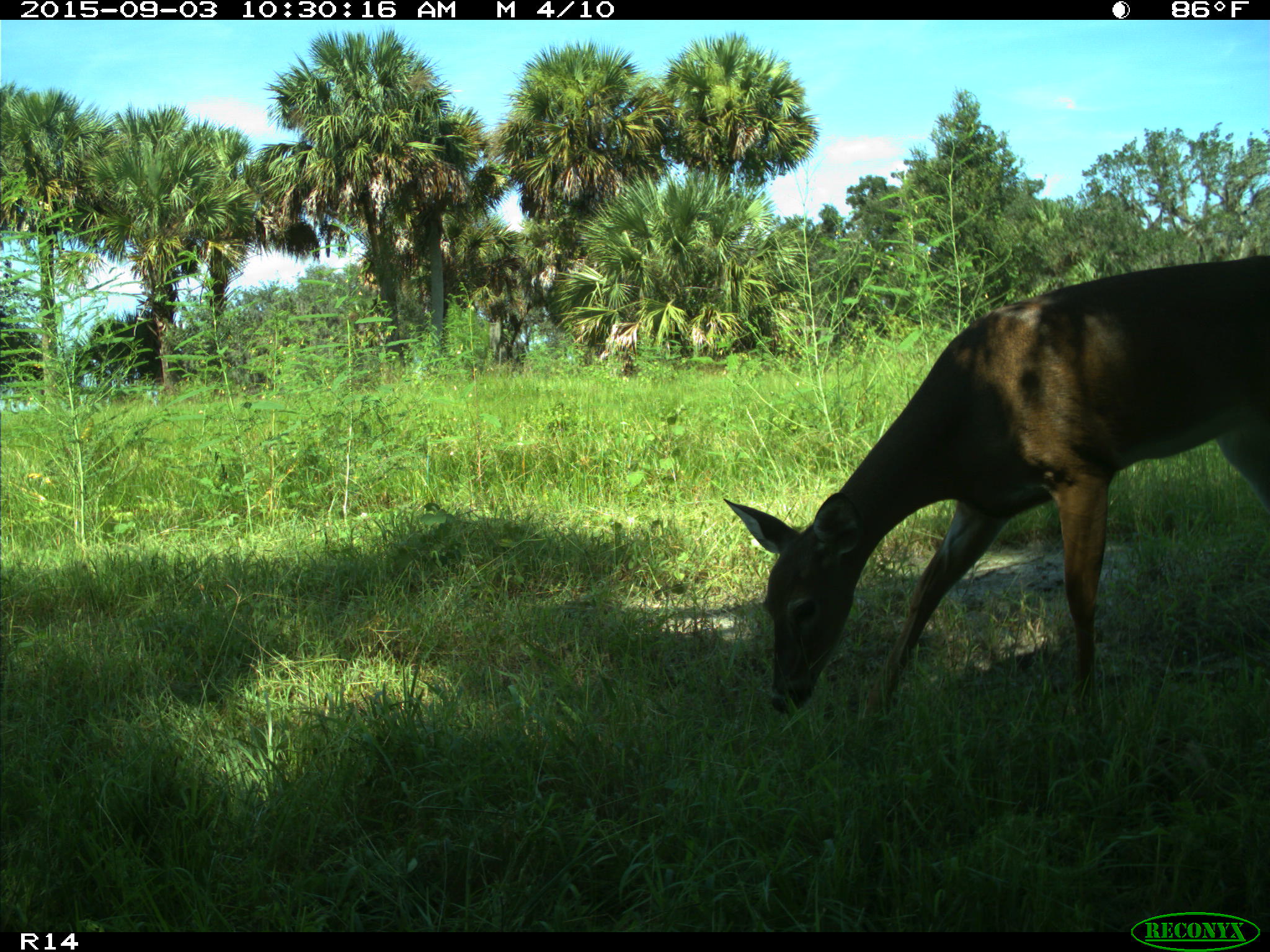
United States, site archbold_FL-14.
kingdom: Animalia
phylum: Chordata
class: Mammalia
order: Artiodactyla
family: Cervidae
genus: Odocoileus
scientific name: Odocoileus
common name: deer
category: unidentified deer